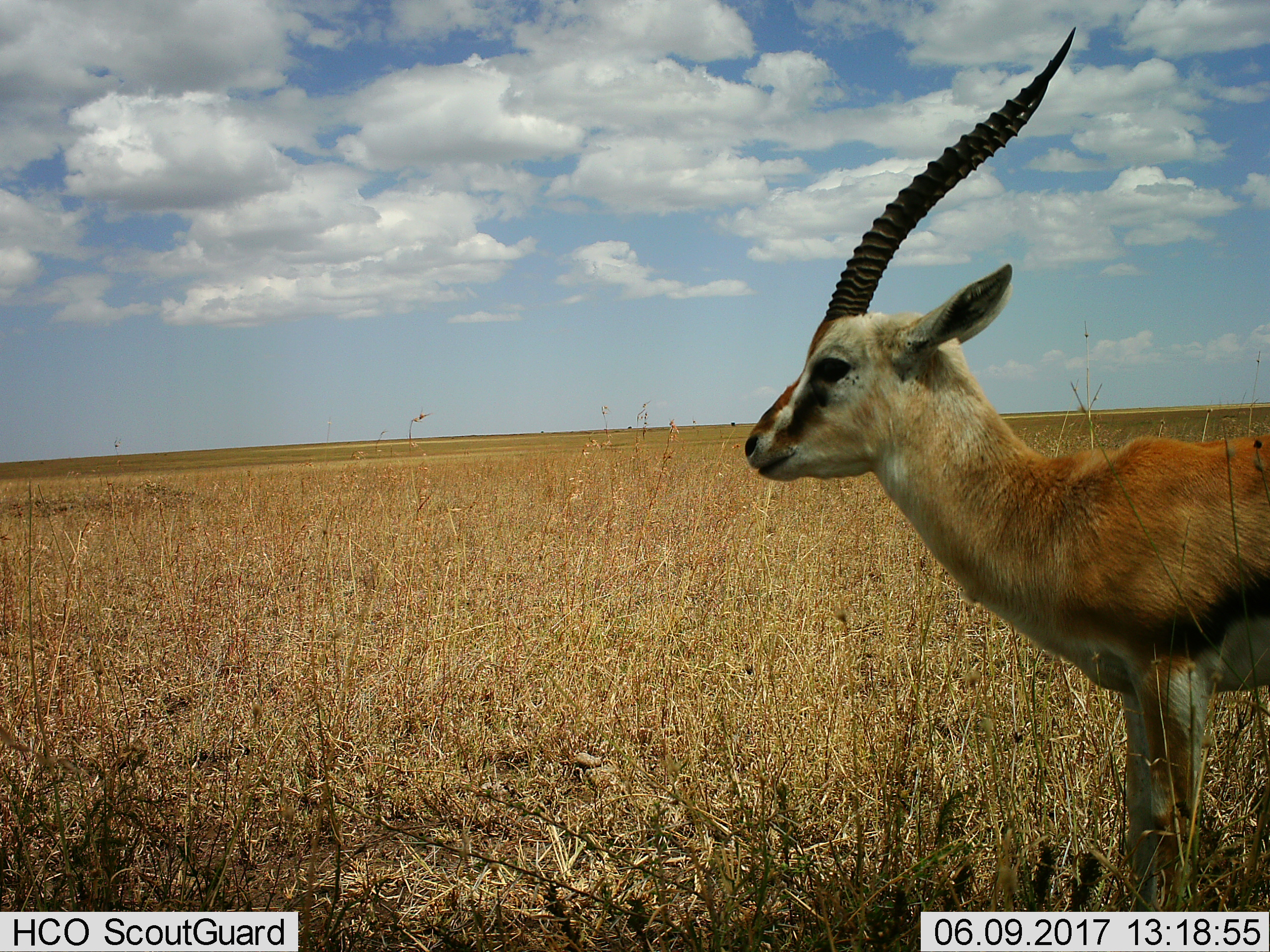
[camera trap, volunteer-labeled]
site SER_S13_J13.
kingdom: Animalia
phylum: Chordata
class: Mammalia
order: Artiodactyla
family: Bovidae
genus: Eudorcas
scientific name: Eudorcas thomsonii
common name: thomson's gazelle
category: gazellethomsons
Gazellethomsons (thomson's gazelle) (Eudorcas thomsonii), count 1. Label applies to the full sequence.